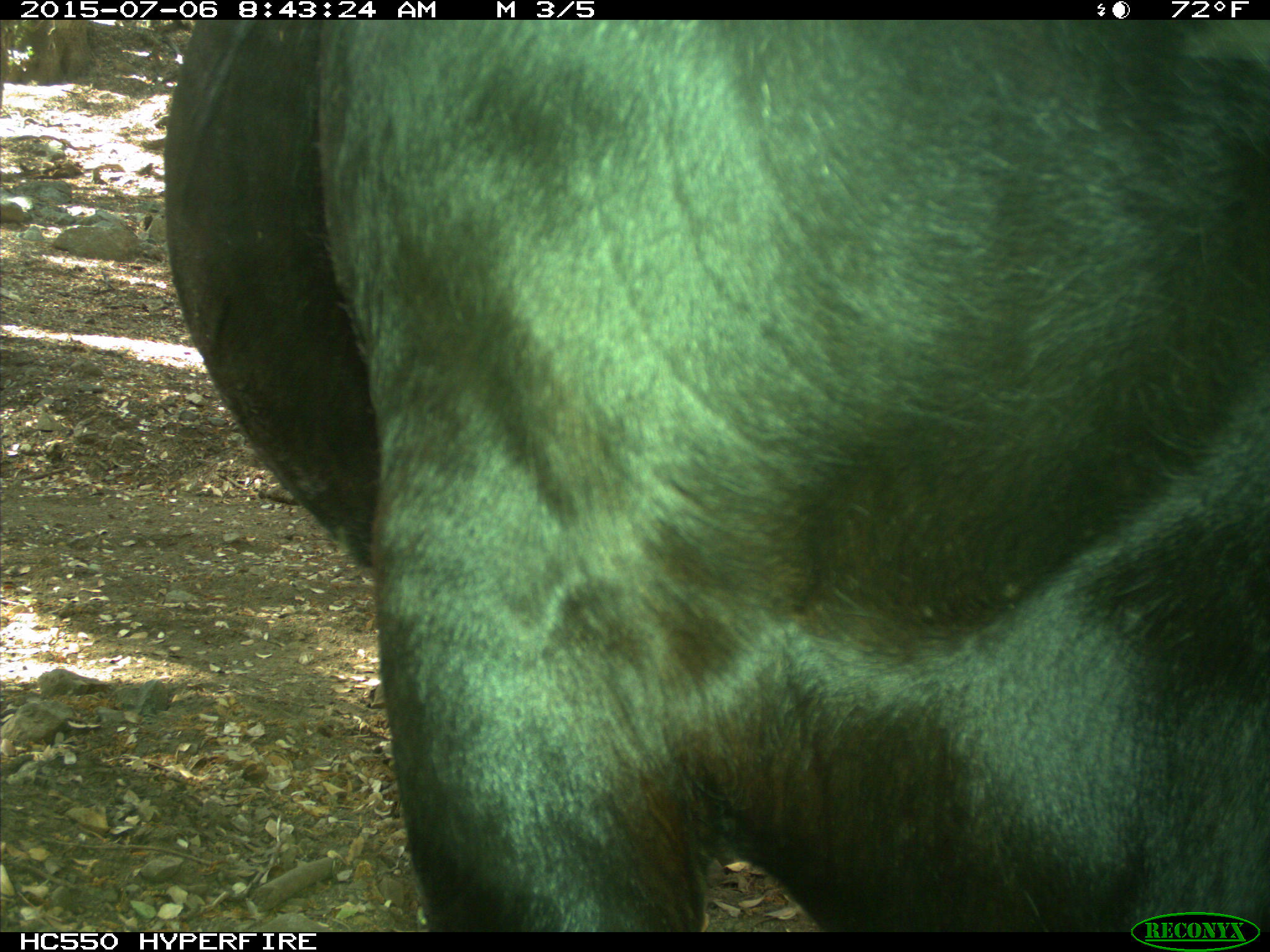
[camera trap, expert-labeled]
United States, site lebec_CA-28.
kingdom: Animalia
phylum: Chordata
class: Mammalia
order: Artiodactyla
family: Bovidae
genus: Bos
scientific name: Bos taurus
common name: domestic cow